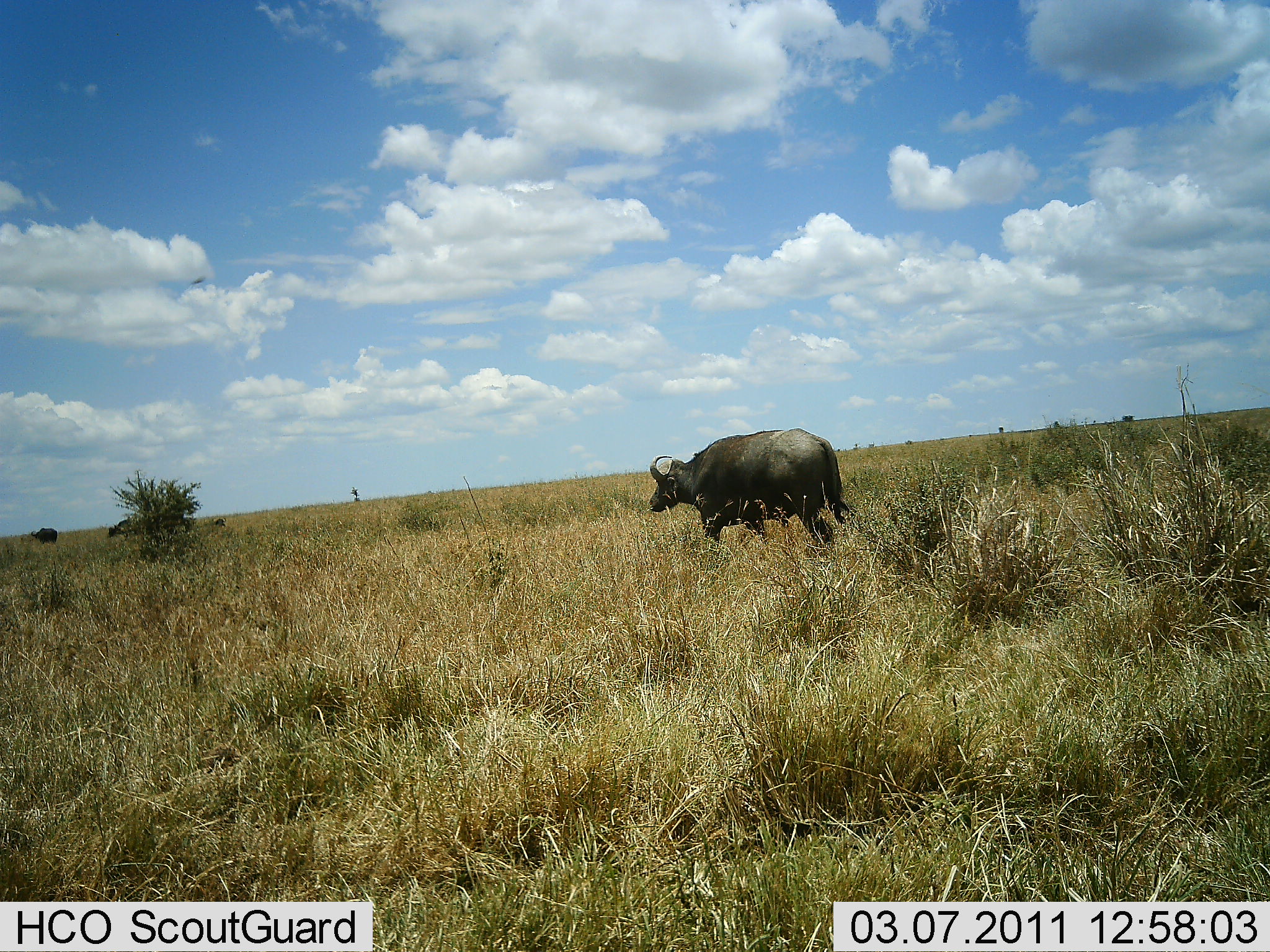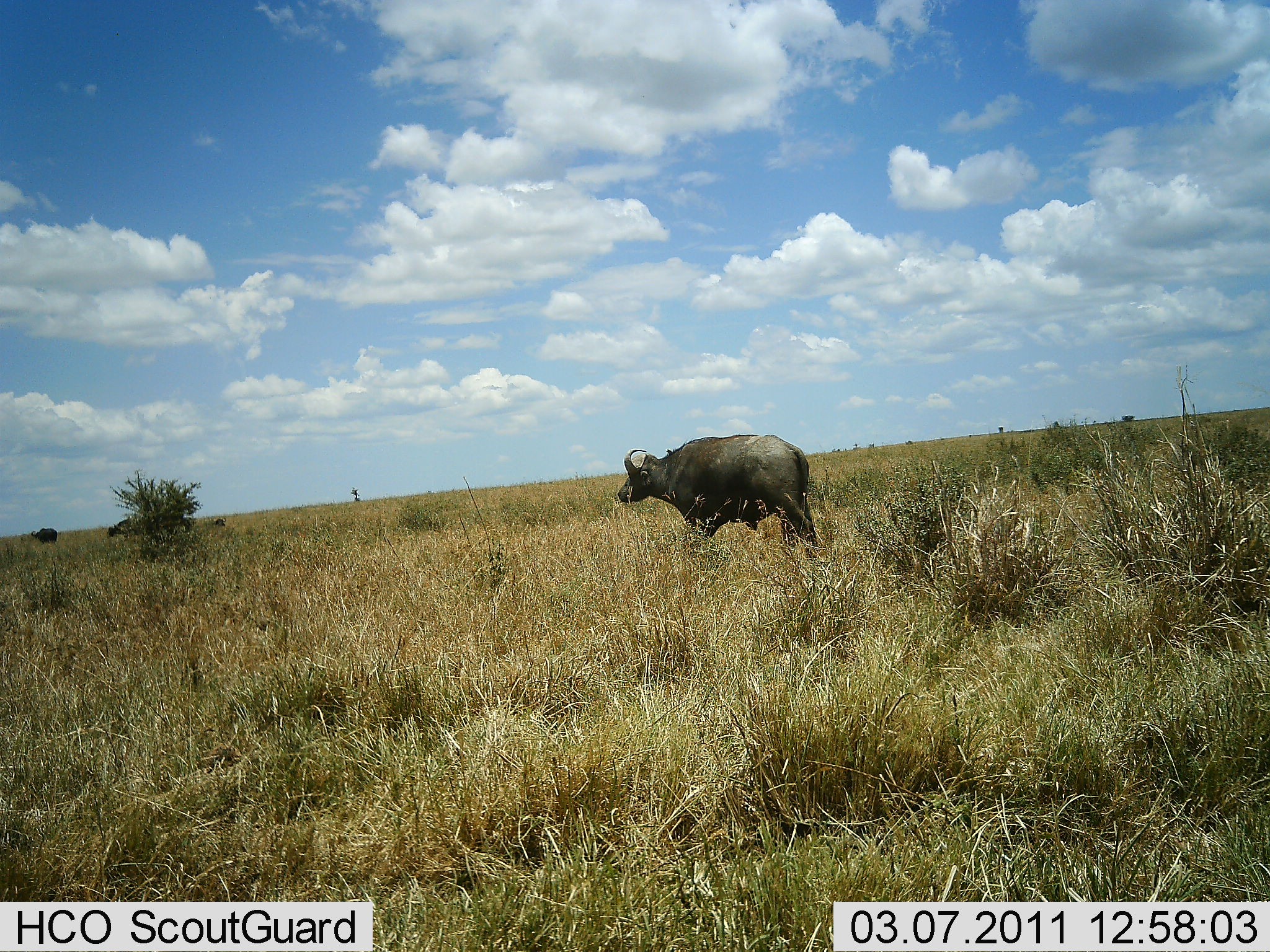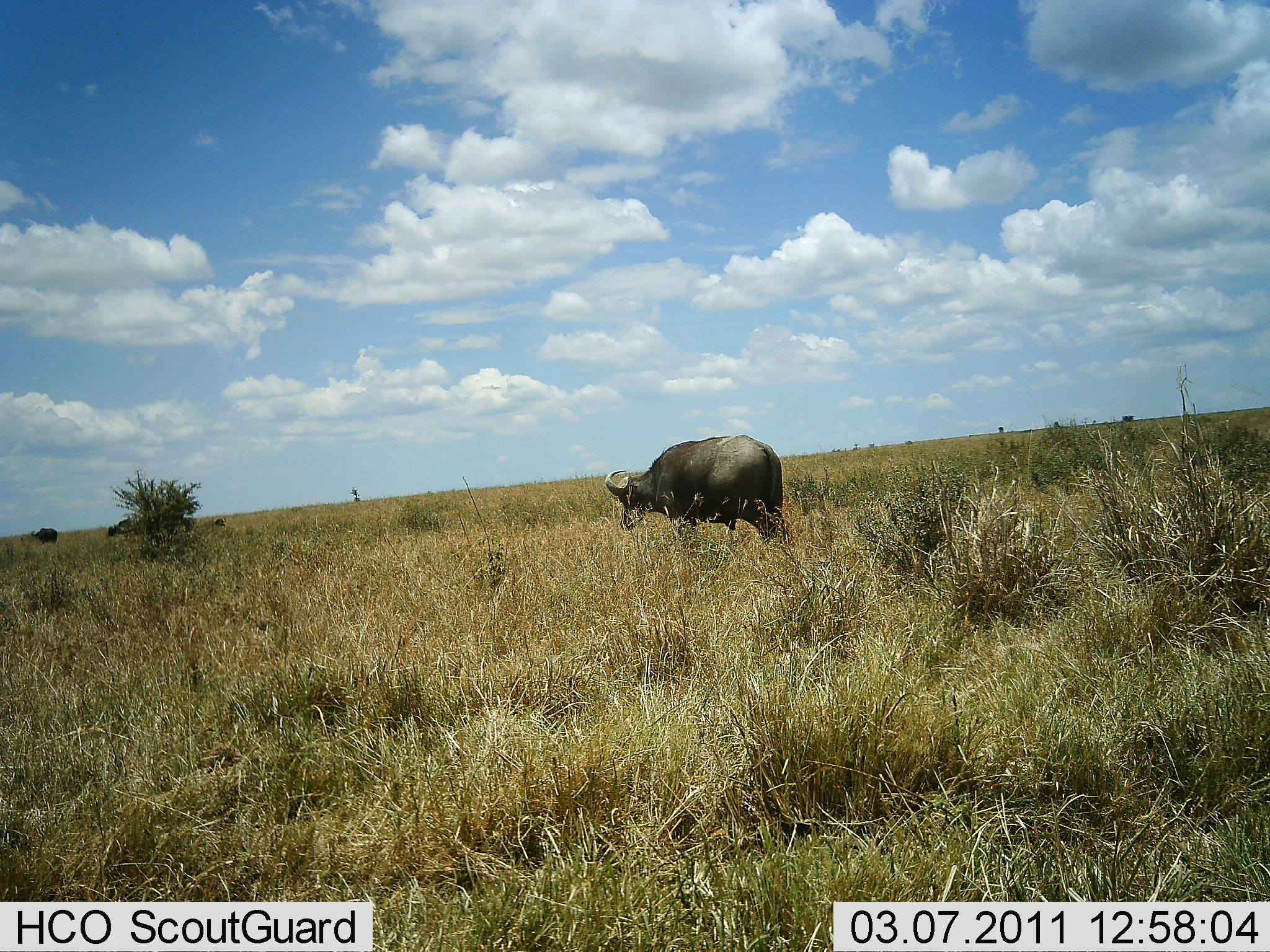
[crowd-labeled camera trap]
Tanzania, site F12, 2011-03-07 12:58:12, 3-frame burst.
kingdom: Animalia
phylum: Chordata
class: Mammalia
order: Artiodactyla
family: Bovidae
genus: Syncerus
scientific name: Syncerus caffer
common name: cape buffalo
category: buffalo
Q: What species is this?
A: Buffalo (cape buffalo) (Syncerus caffer).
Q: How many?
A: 1.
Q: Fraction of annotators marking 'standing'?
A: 33%.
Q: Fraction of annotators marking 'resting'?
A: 0%.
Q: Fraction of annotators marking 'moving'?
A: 83%.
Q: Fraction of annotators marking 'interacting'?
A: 0%.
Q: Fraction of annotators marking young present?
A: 0%.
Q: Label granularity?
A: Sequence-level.